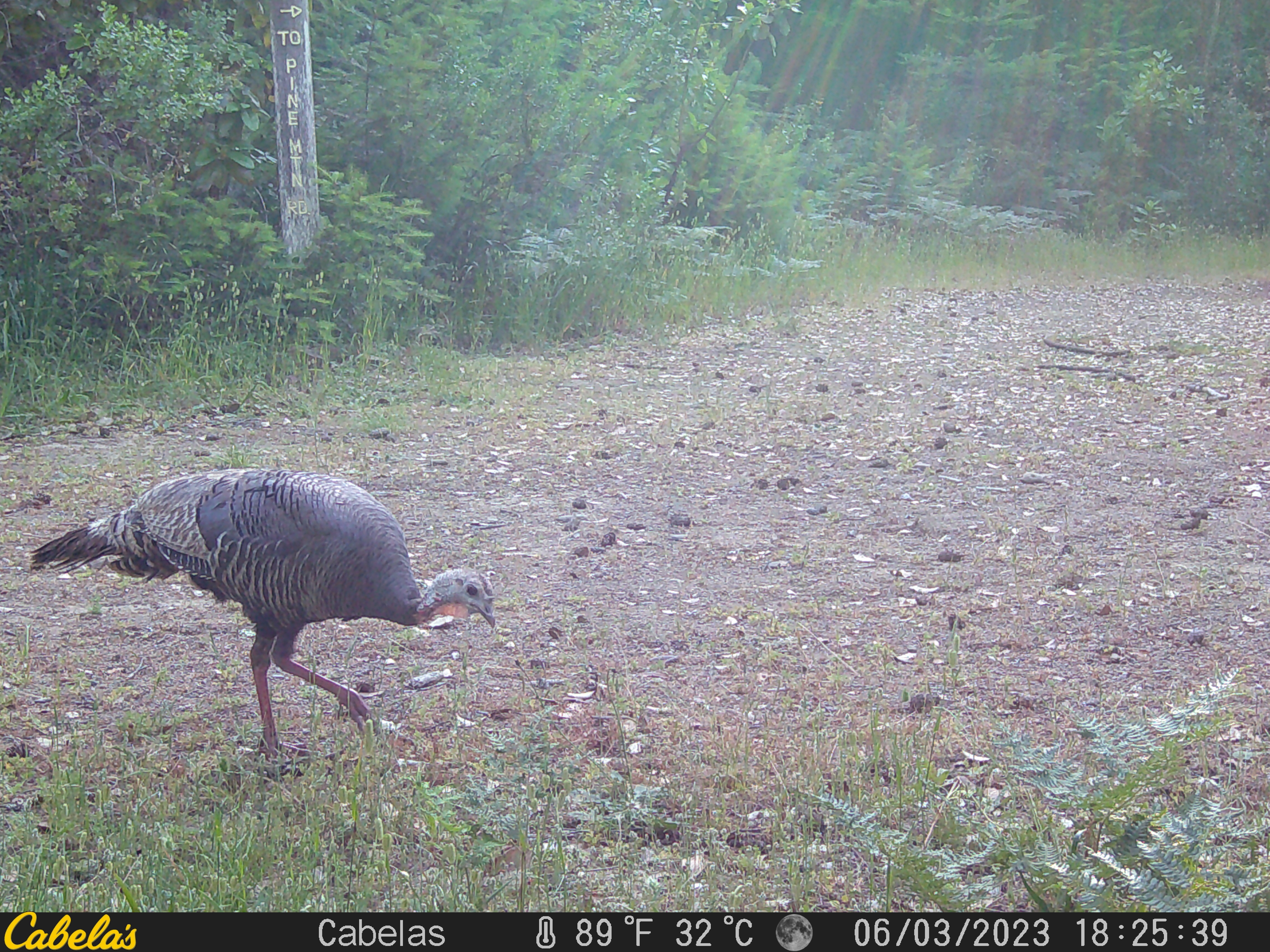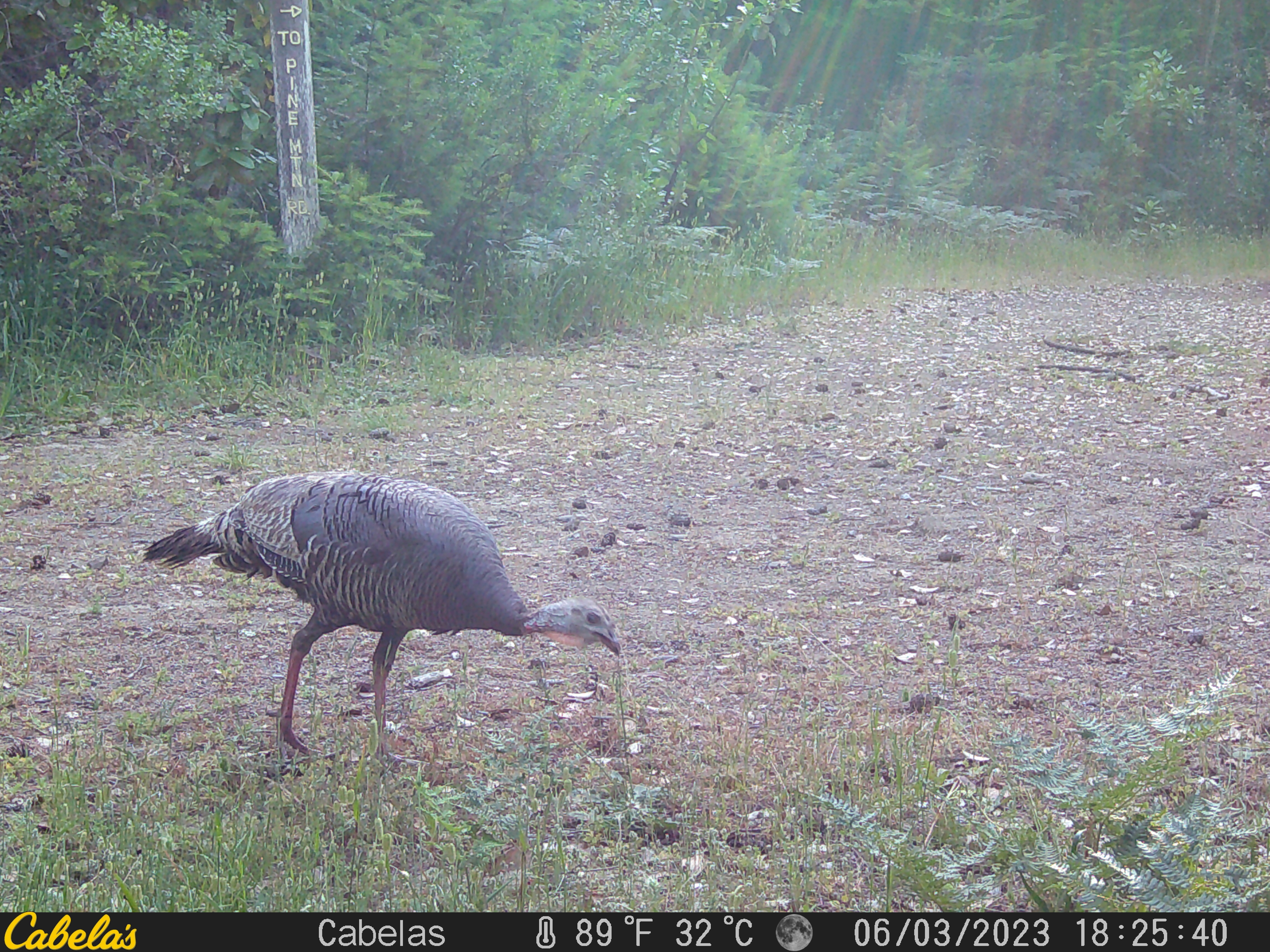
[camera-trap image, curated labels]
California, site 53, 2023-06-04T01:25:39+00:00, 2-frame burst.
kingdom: Animalia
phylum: Chordata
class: Aves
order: Galliformes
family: Phasianidae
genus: Meleagris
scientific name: Meleagris gallopavo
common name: turkey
Turkey (Meleagris gallopavo).